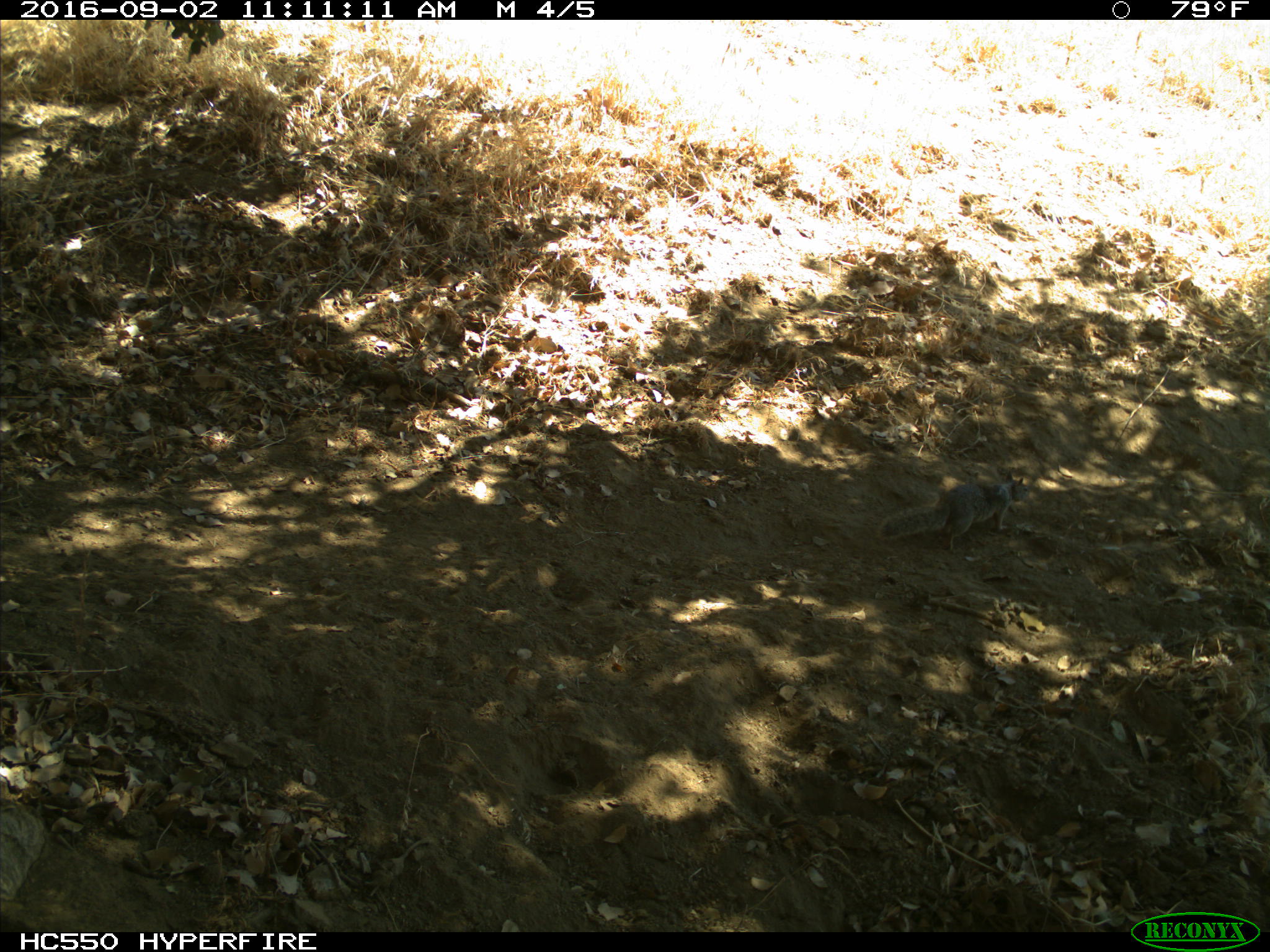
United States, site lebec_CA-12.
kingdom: Animalia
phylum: Chordata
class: Mammalia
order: Rodentia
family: Sciuridae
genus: Otospermophilus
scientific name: Otospermophilus beecheyi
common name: california ground squirrel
Otospermophilus beecheyi (california ground squirrel).